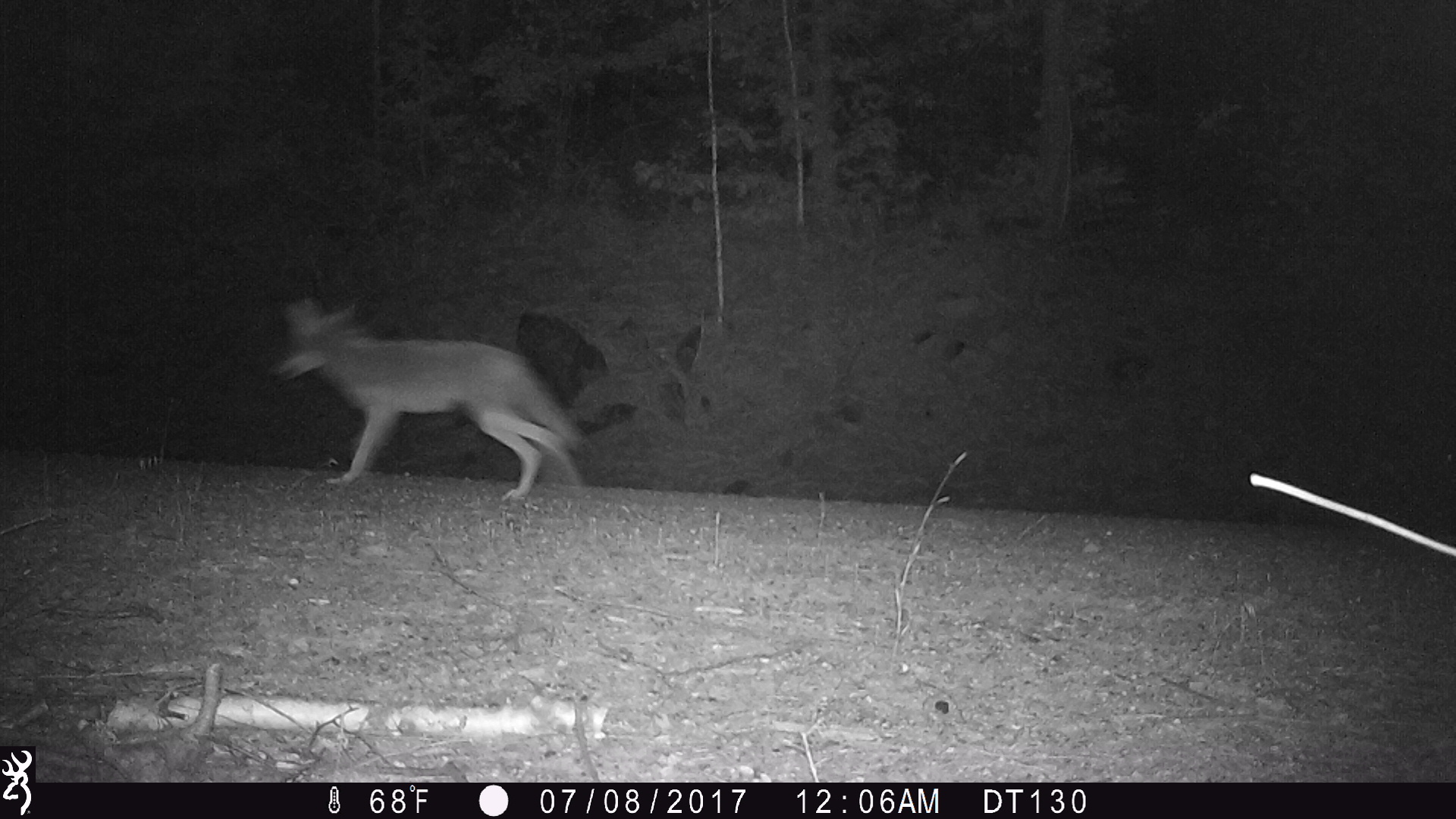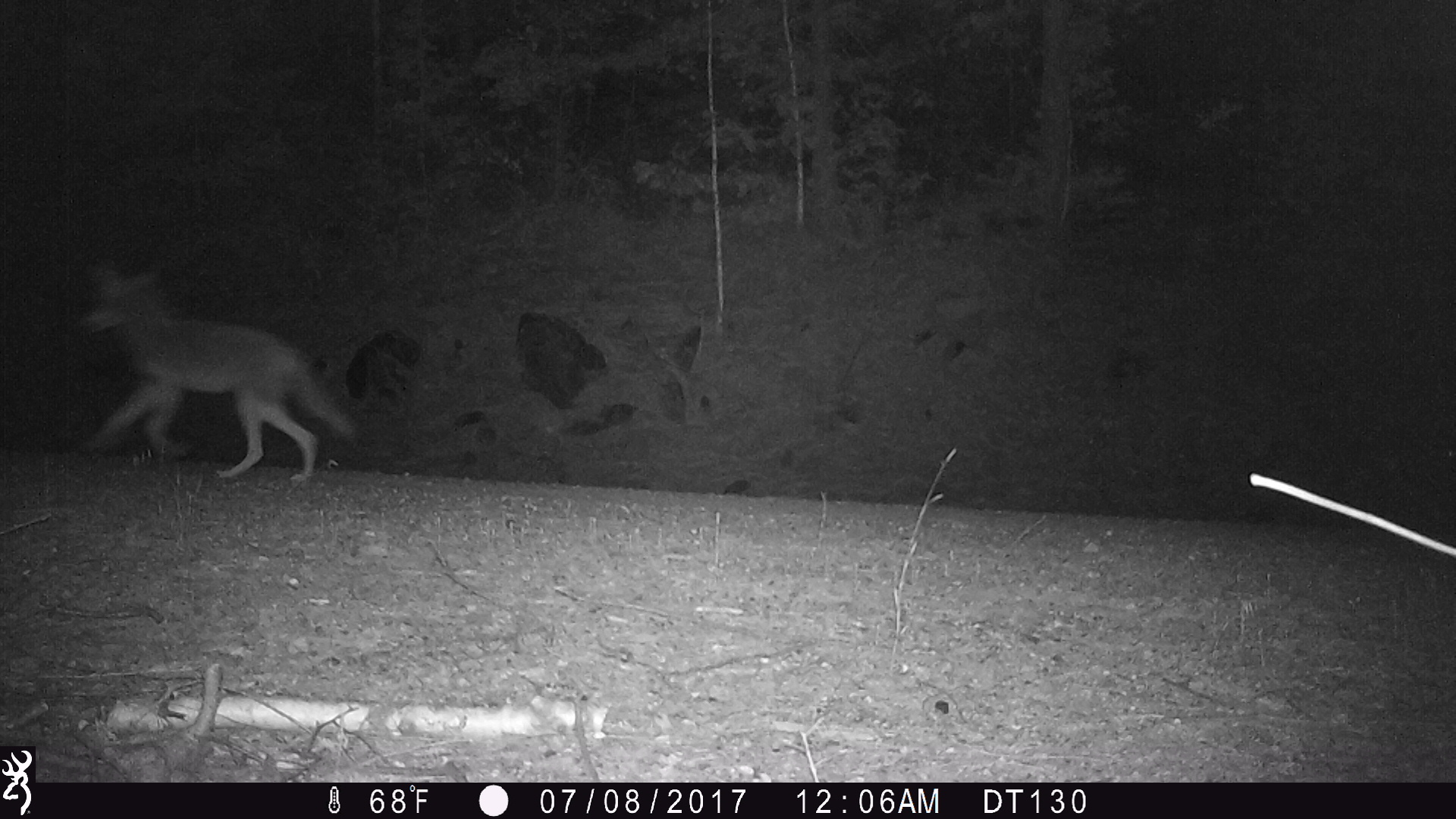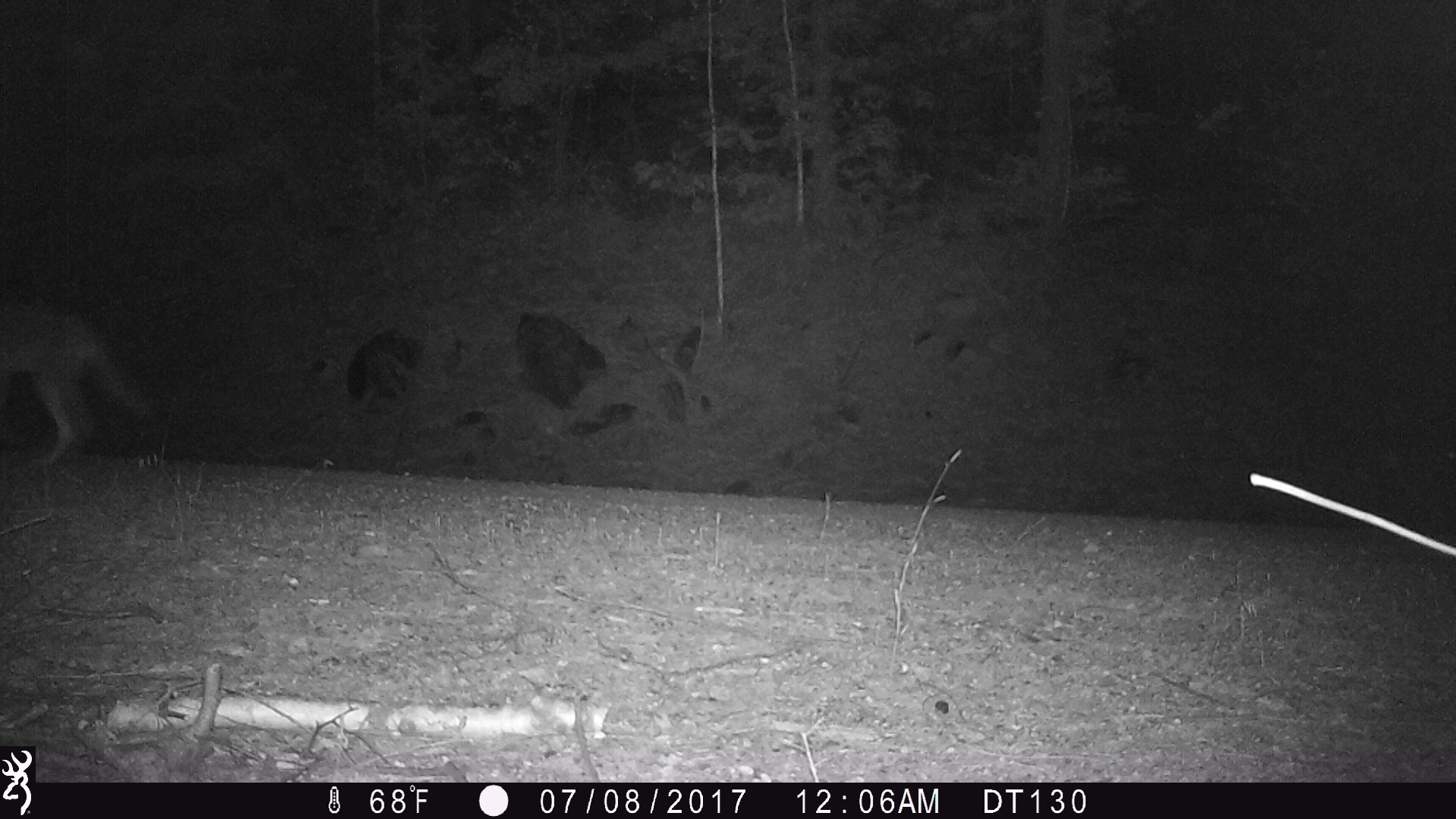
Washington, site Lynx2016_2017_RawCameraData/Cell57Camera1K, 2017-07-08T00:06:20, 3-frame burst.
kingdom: Animalia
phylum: Chordata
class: Mammalia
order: Carnivora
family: Canidae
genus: Canis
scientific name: Canis latrans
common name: coyote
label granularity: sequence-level